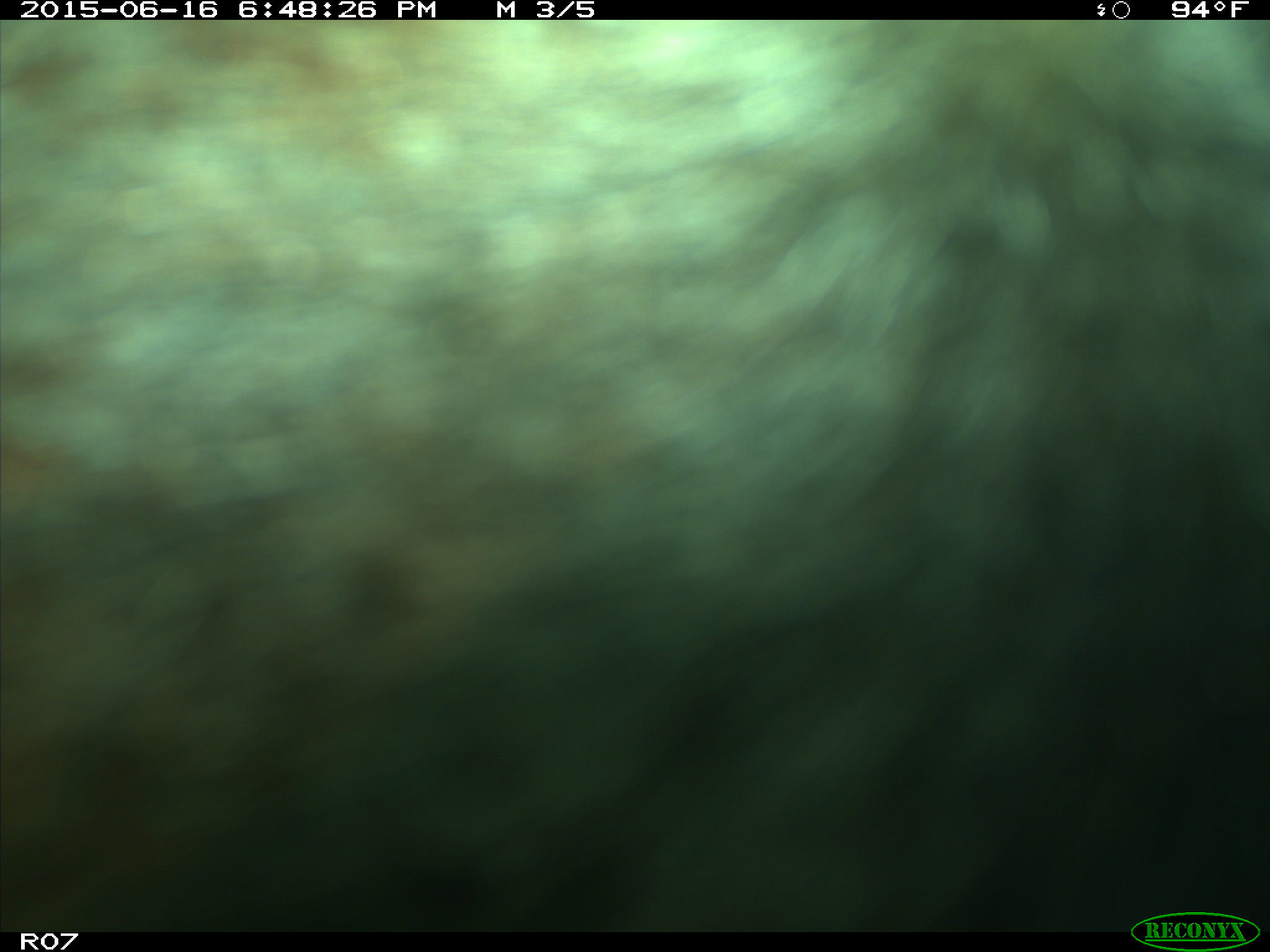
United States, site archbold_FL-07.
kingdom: Animalia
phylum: Chordata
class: Mammalia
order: Artiodactyla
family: Bovidae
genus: Bos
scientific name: Bos taurus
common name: domestic cow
Bos taurus (domestic cow).